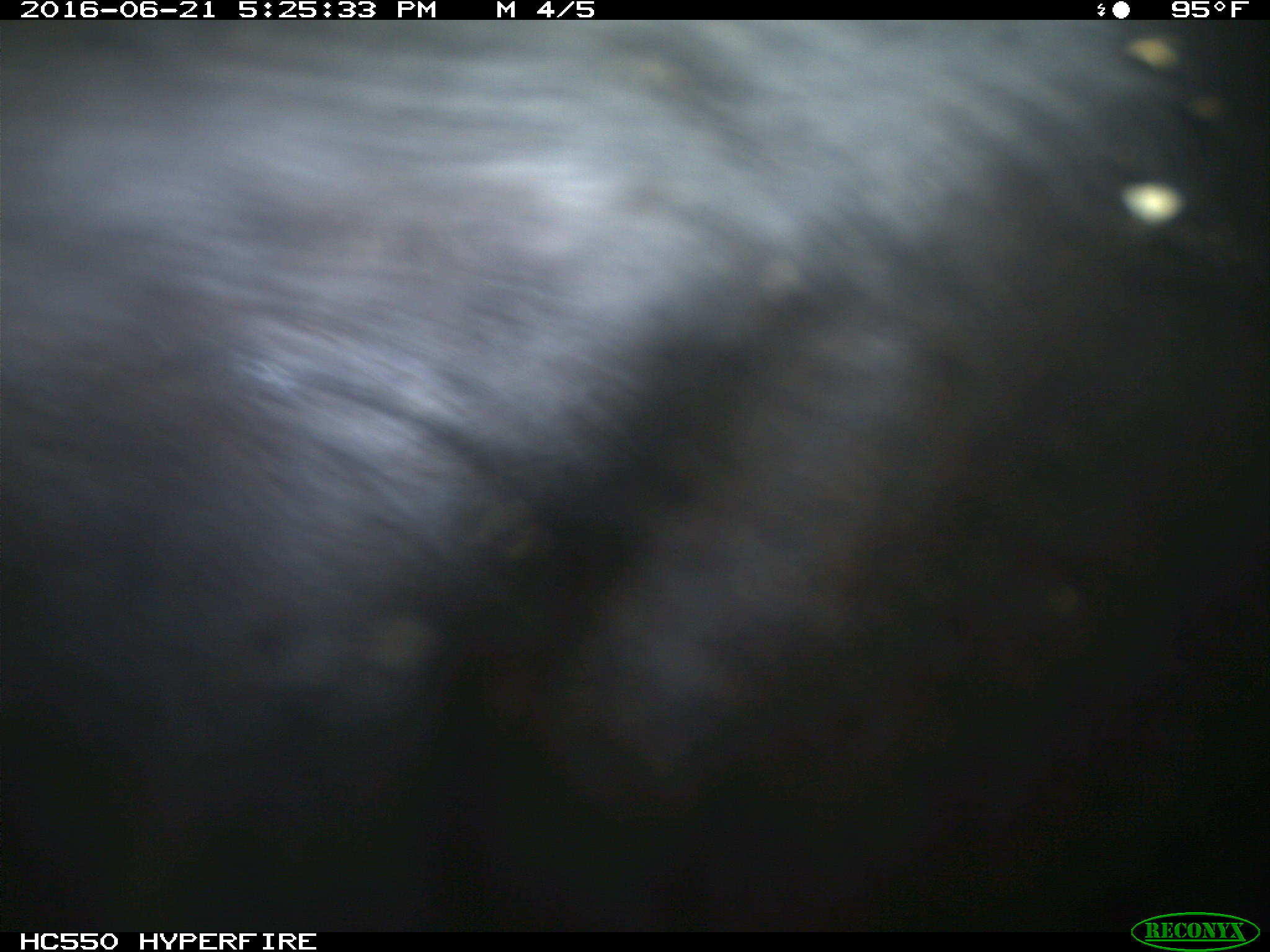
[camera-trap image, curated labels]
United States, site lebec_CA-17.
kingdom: Animalia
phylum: Chordata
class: Mammalia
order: Artiodactyla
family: Bovidae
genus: Bos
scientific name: Bos taurus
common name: domestic cow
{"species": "Bos taurus (domestic cow)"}